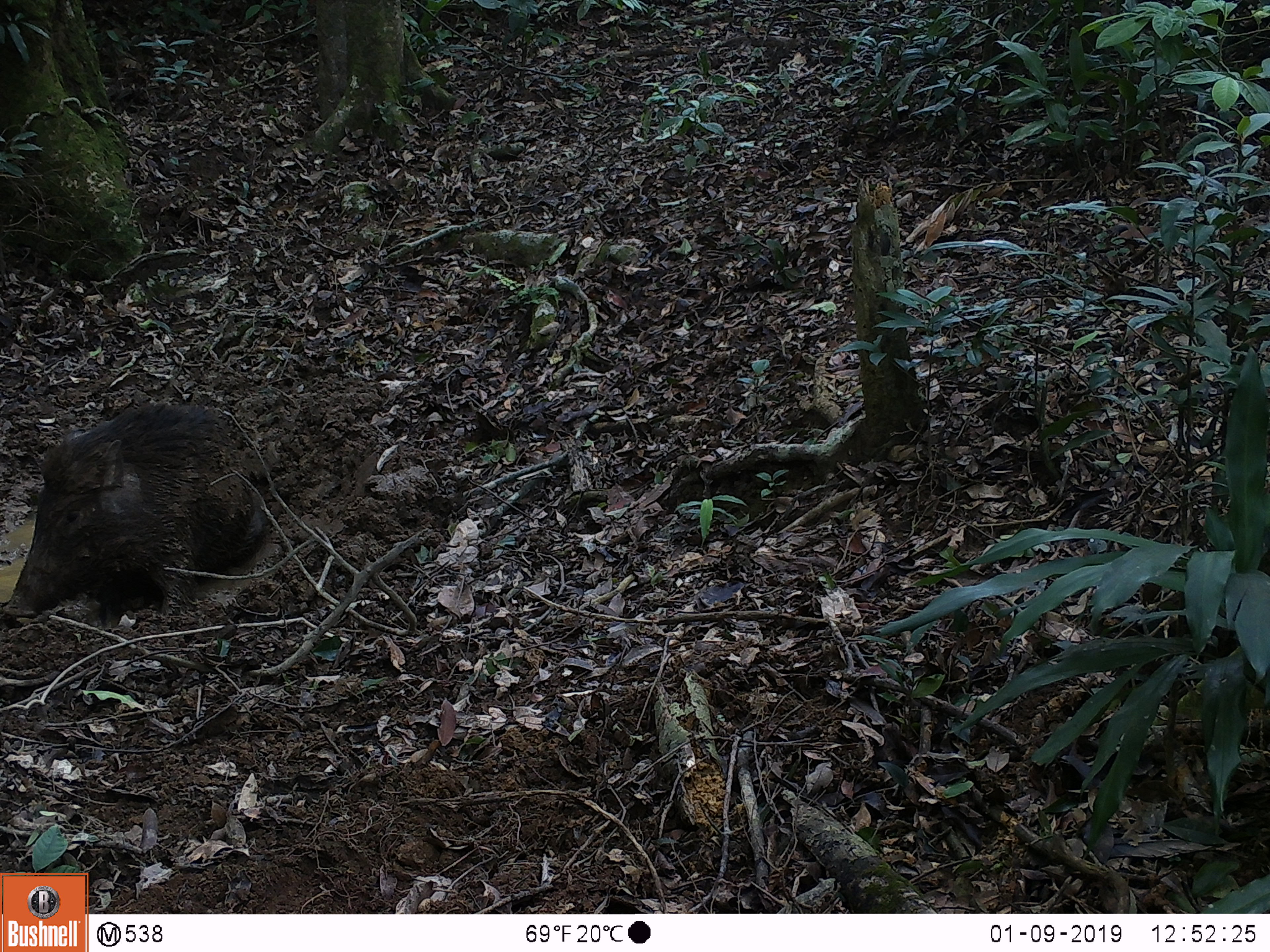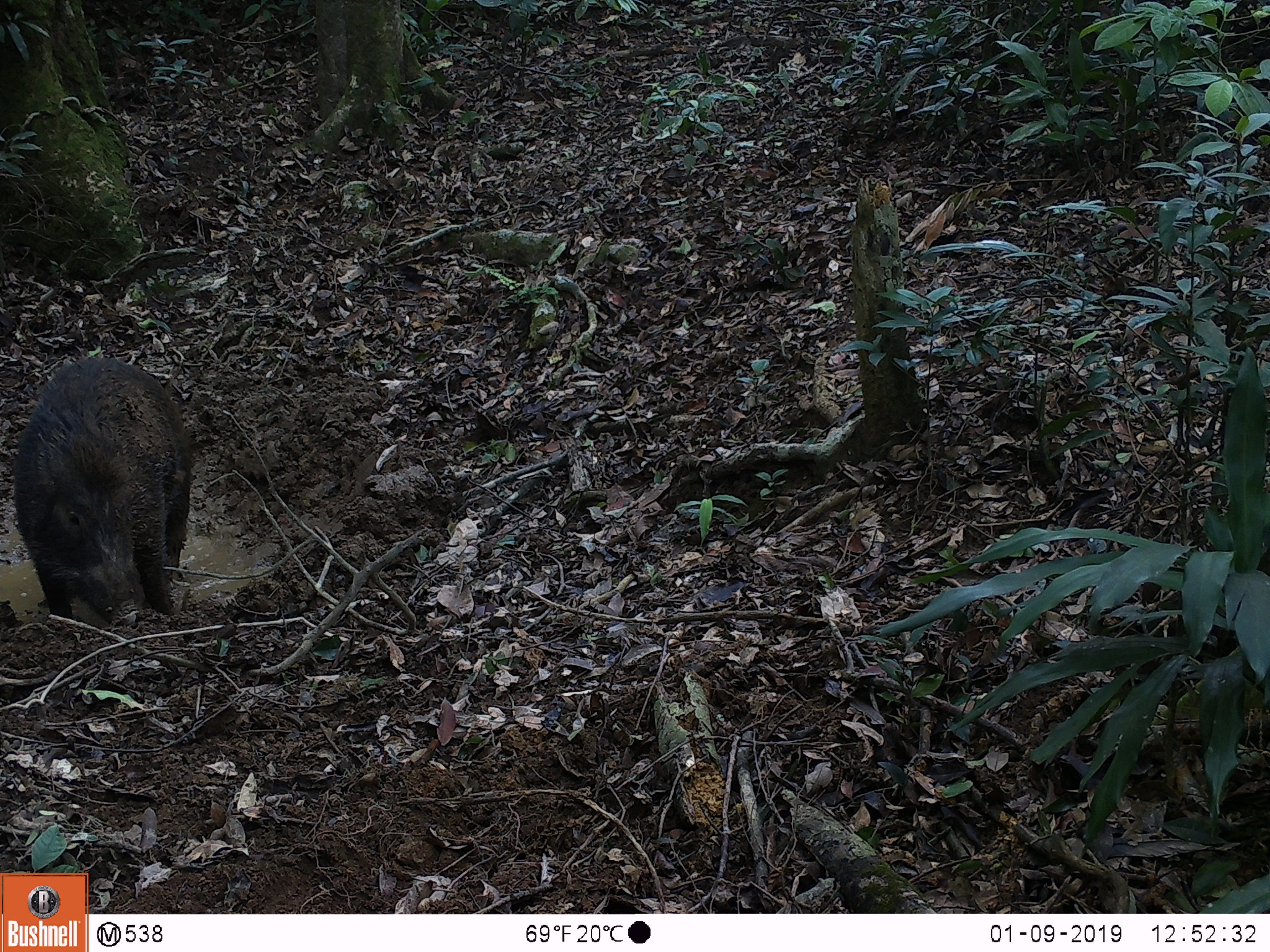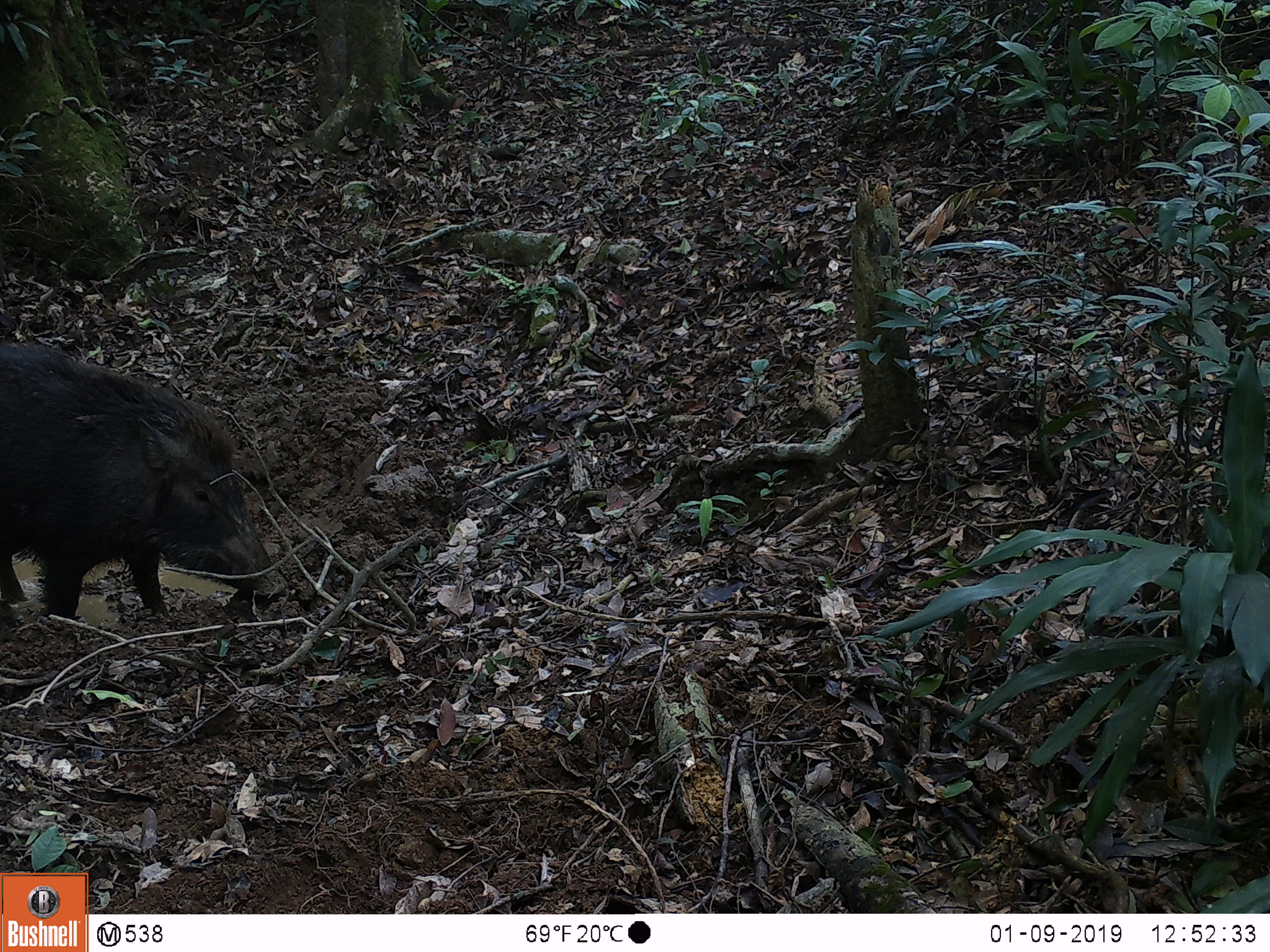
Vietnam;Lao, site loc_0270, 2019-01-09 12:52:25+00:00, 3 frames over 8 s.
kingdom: Animalia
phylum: Chordata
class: Mammalia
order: Artiodactyla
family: Suidae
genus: Sus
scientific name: Sus scrofa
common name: eurasian wild pig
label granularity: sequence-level